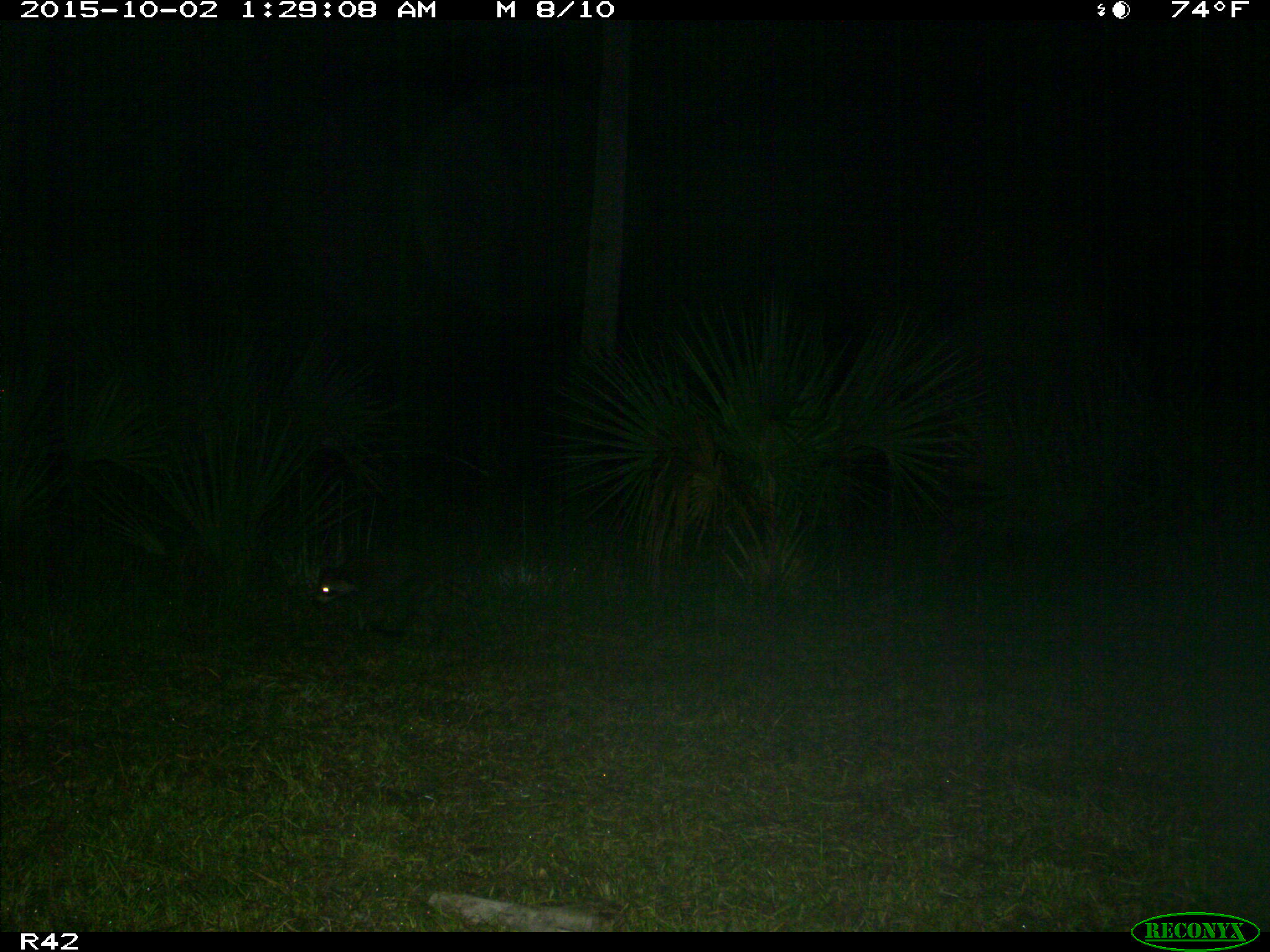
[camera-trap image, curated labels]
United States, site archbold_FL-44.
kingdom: Animalia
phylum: Chordata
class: Mammalia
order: Carnivora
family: Procyonidae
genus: Procyon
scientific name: Procyon lotor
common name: common raccoon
Procyon lotor (common raccoon).